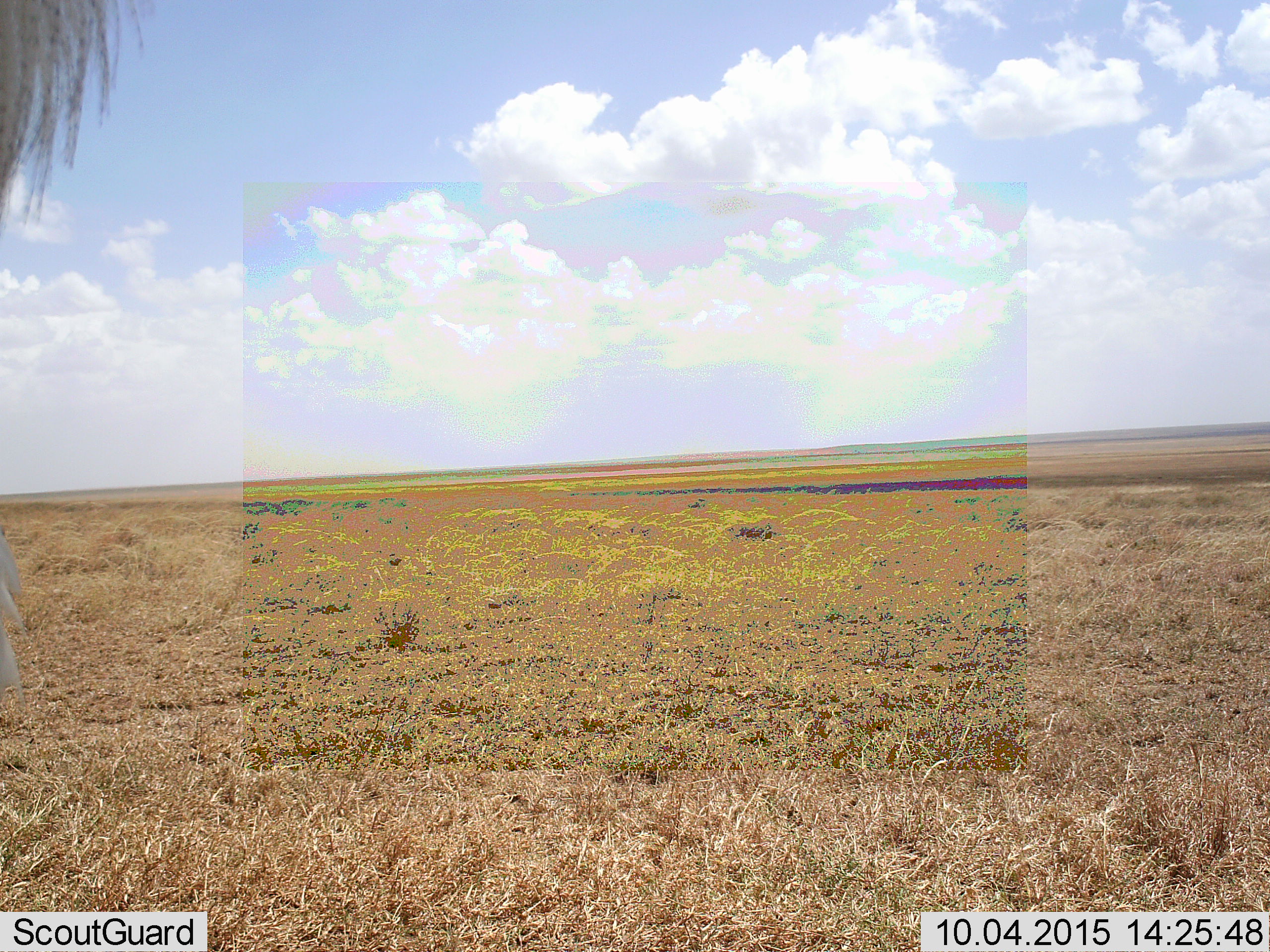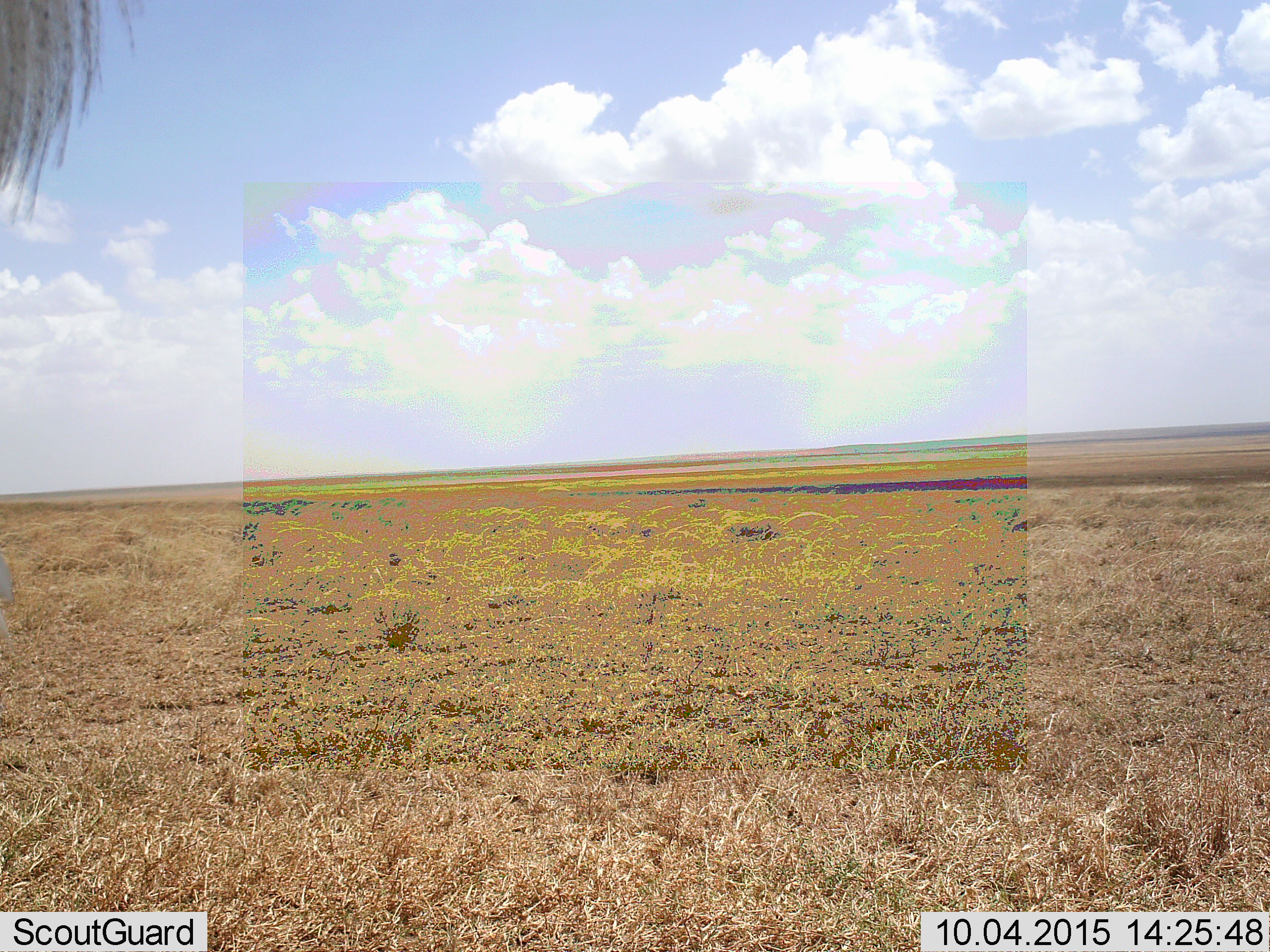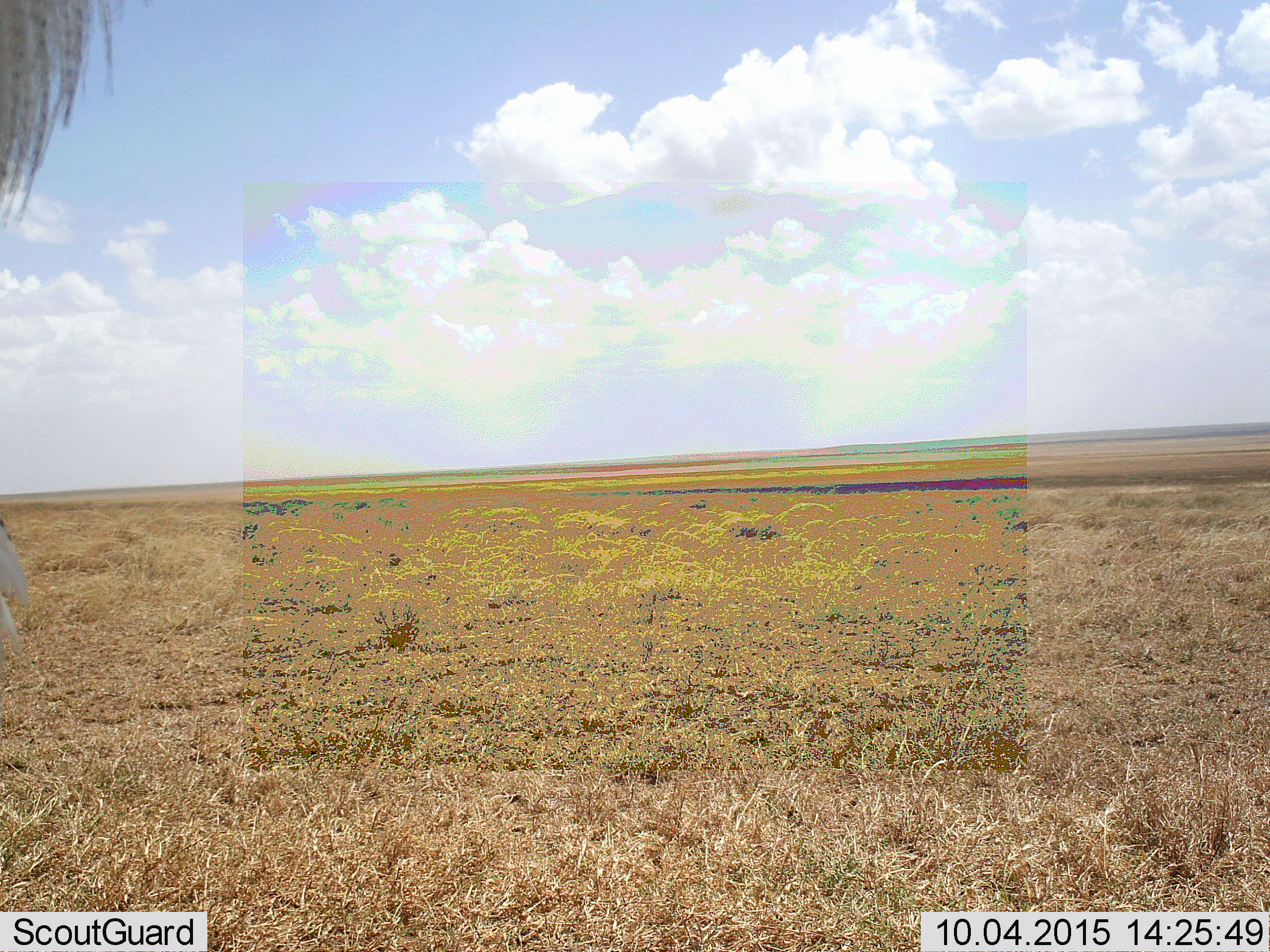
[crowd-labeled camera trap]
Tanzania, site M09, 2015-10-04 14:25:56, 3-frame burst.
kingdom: Animalia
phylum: Chordata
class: Aves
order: Otidiformes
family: Otididae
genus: Ardeotis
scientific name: Ardeotis kori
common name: kori bustard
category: koribustard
Koribustard (kori bustard) (Ardeotis kori), count 1. Behavior (volunteer vote fractions): standing 100%, resting 0%, moving 0%, interacting 0%. Young present (vote fraction): 0%. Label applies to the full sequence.